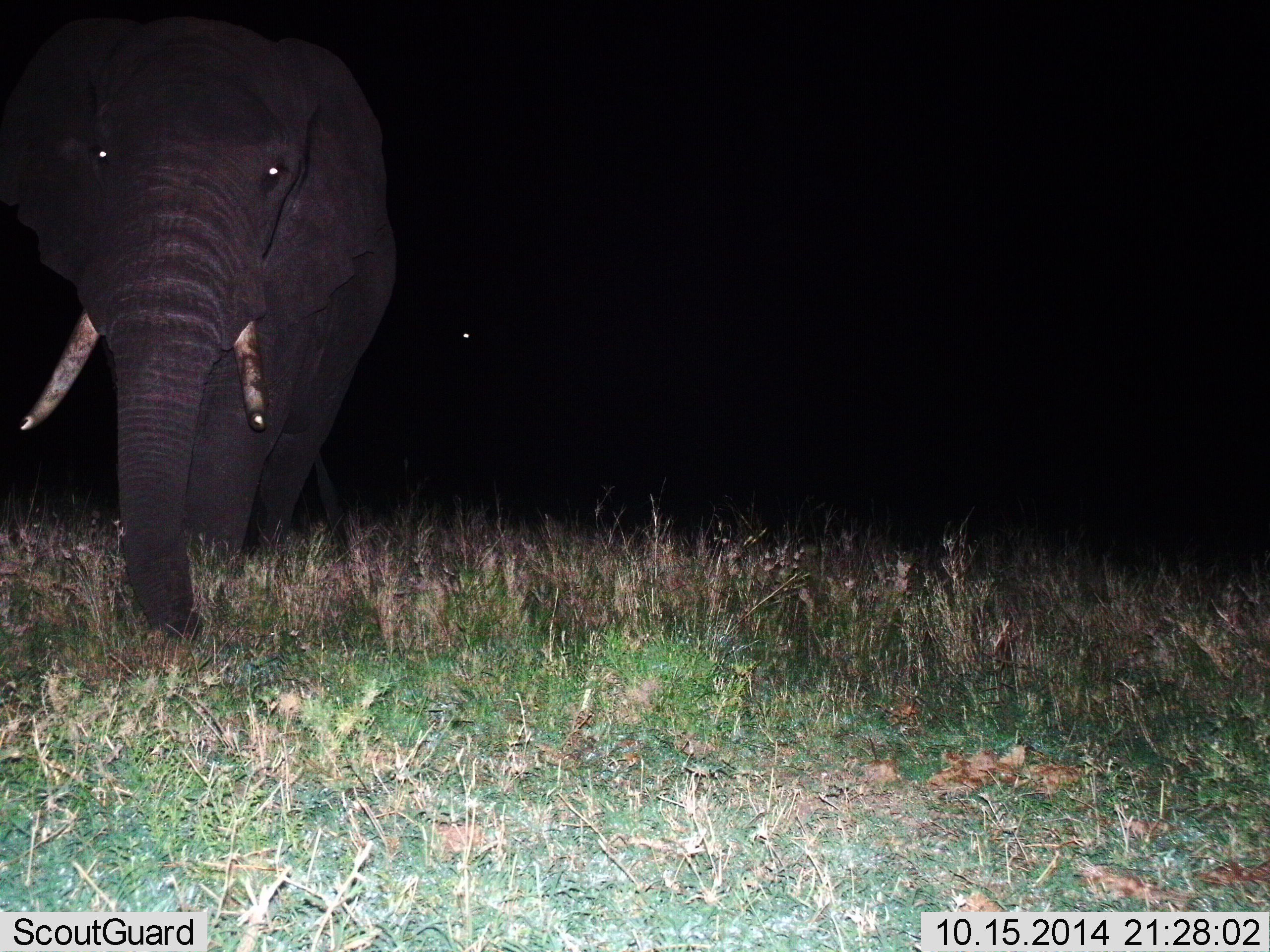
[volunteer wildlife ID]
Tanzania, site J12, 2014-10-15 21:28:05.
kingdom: Animalia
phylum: Chordata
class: Mammalia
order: Proboscidea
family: Elephantidae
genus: Loxodonta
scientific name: Loxodonta africana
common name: african bush elephant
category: elephant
Elephant (african bush elephant) (Loxodonta africana), count 1. Behavior (volunteer vote fractions): standing 60%, resting 0%, moving 40%, interacting 0%. Young present (vote fraction): 0%. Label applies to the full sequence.